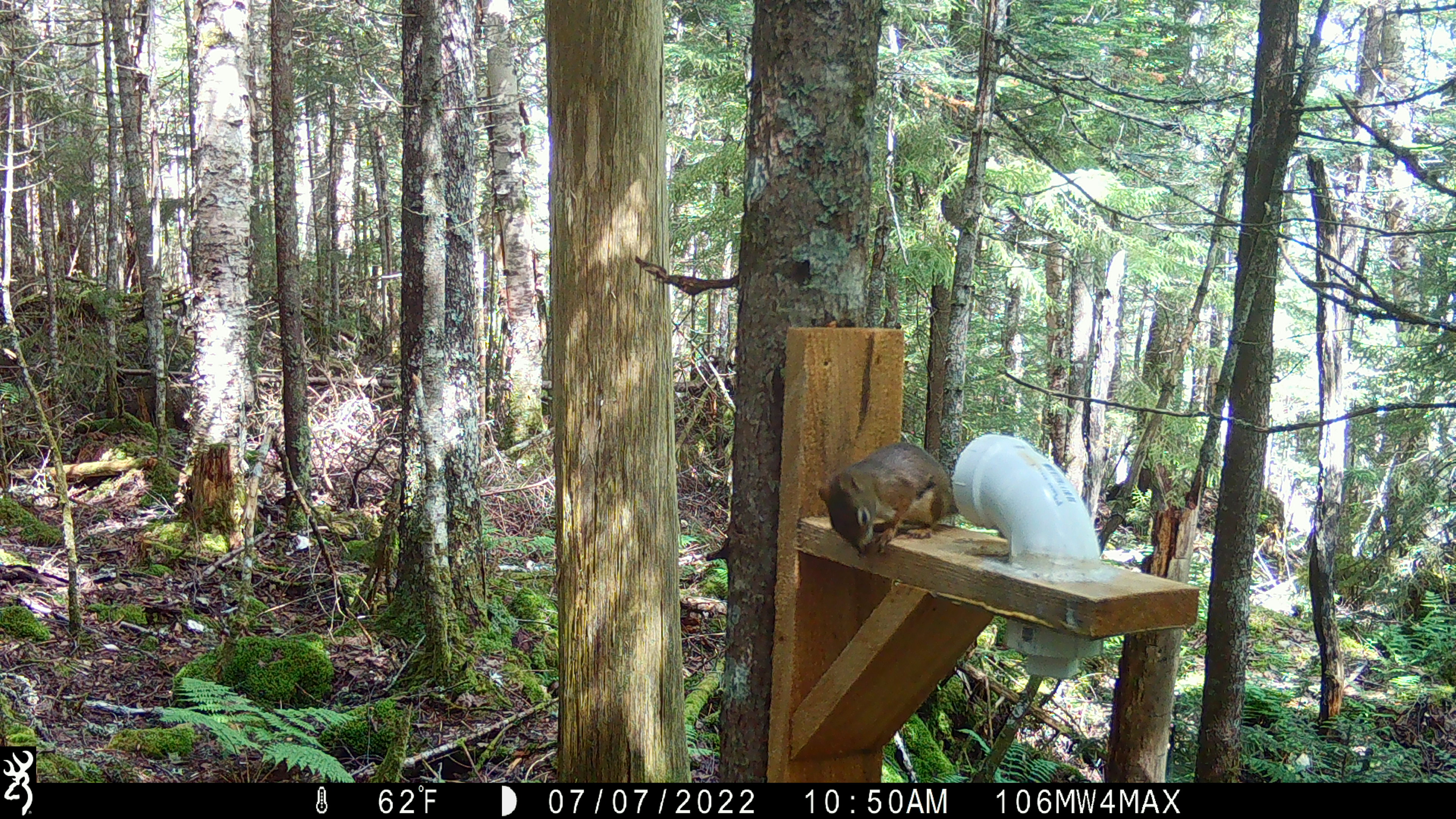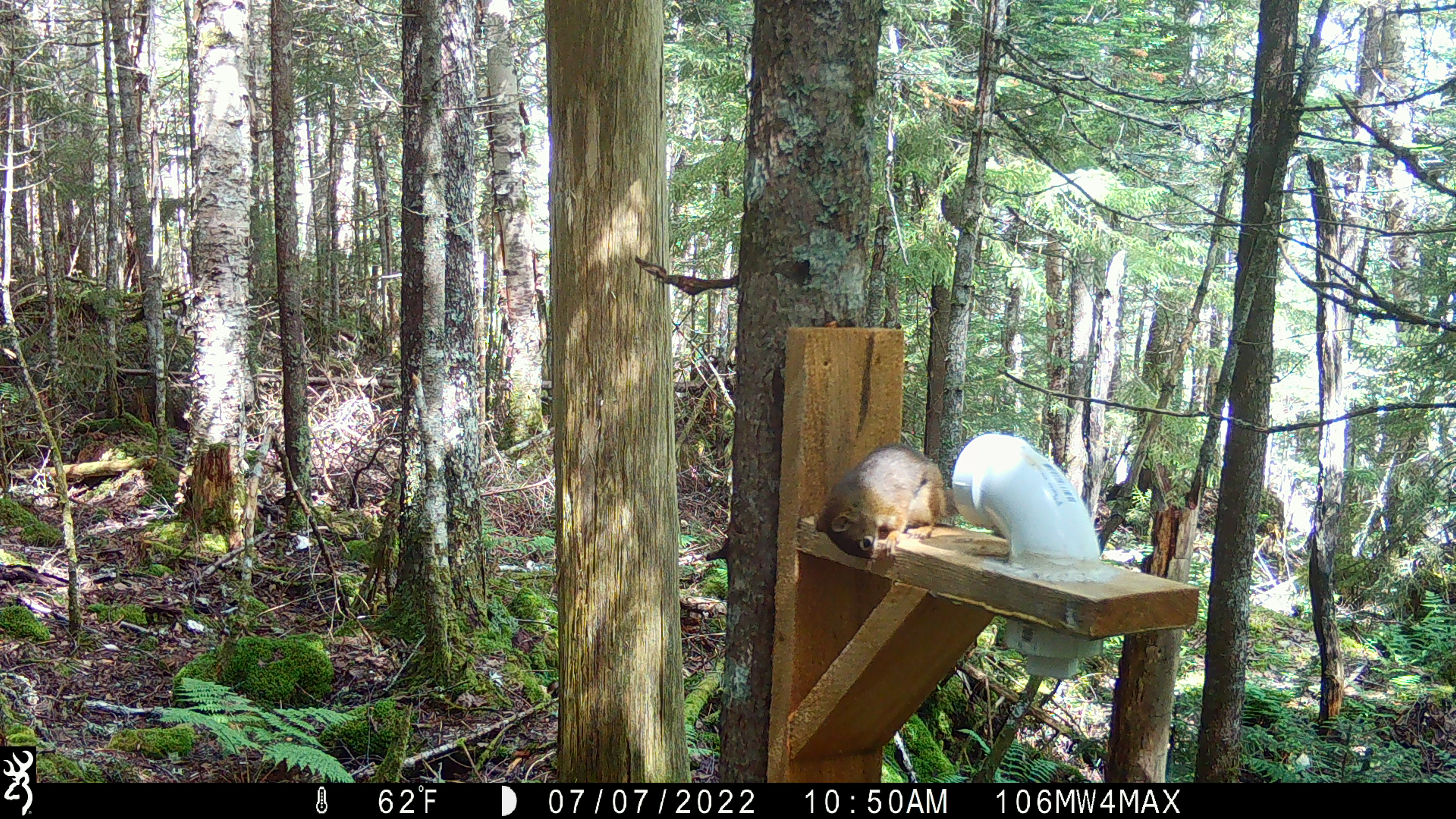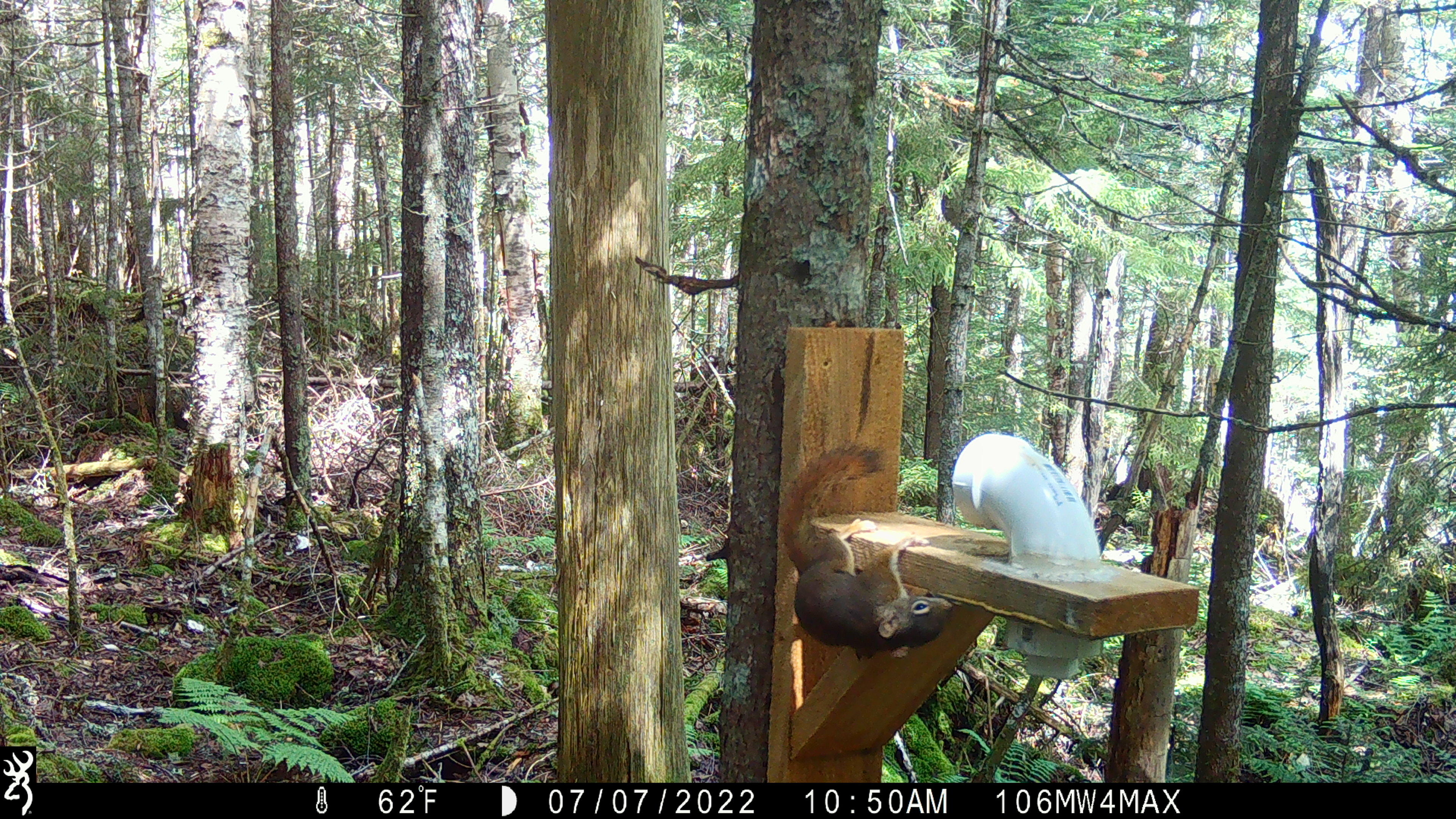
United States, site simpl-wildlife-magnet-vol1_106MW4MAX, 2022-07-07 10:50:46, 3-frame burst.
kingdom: Animalia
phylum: Chordata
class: Mammalia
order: Rodentia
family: Sciuridae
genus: Tamiasciurus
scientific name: Tamiasciurus hudsonicus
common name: red squirrel